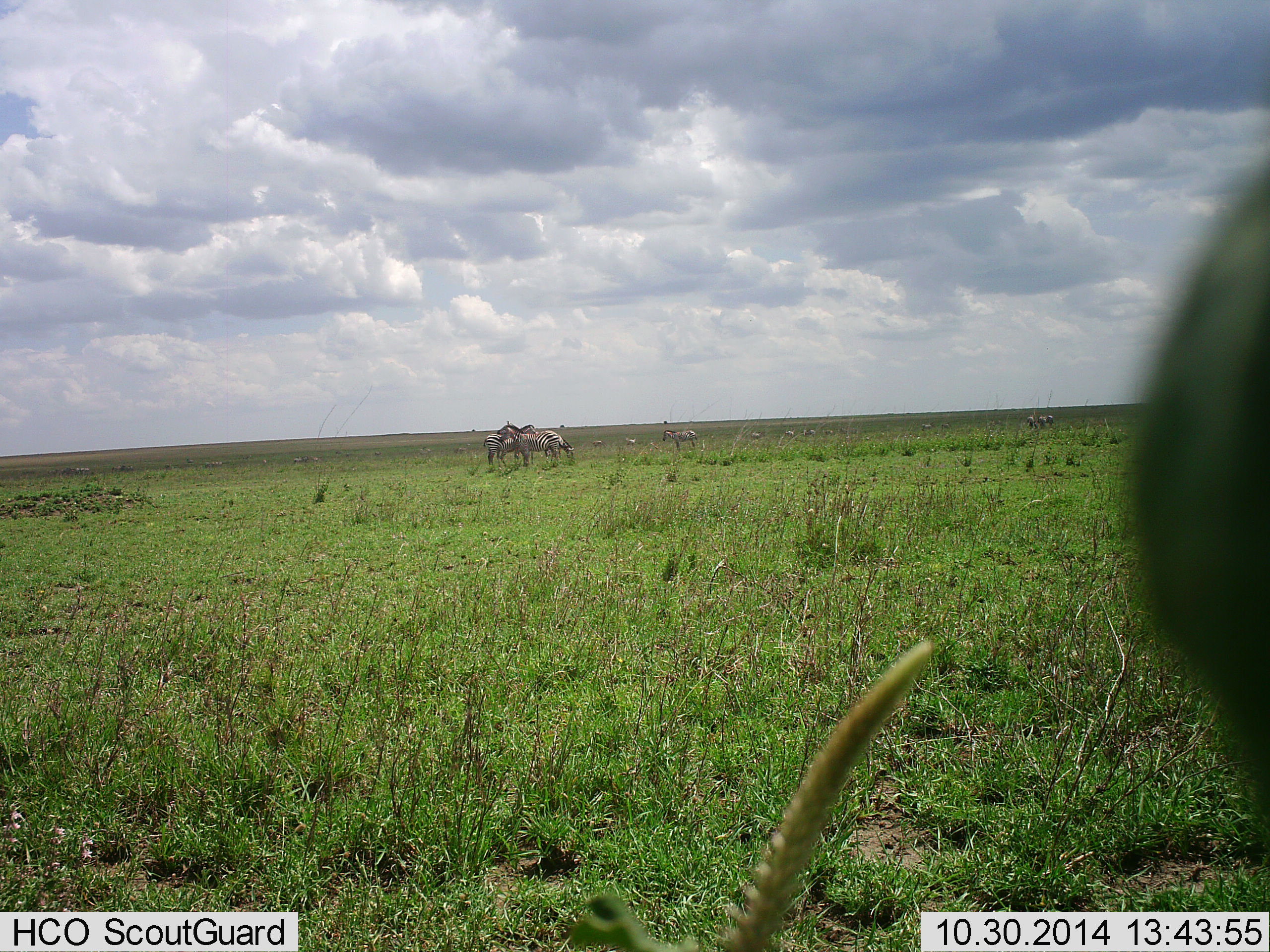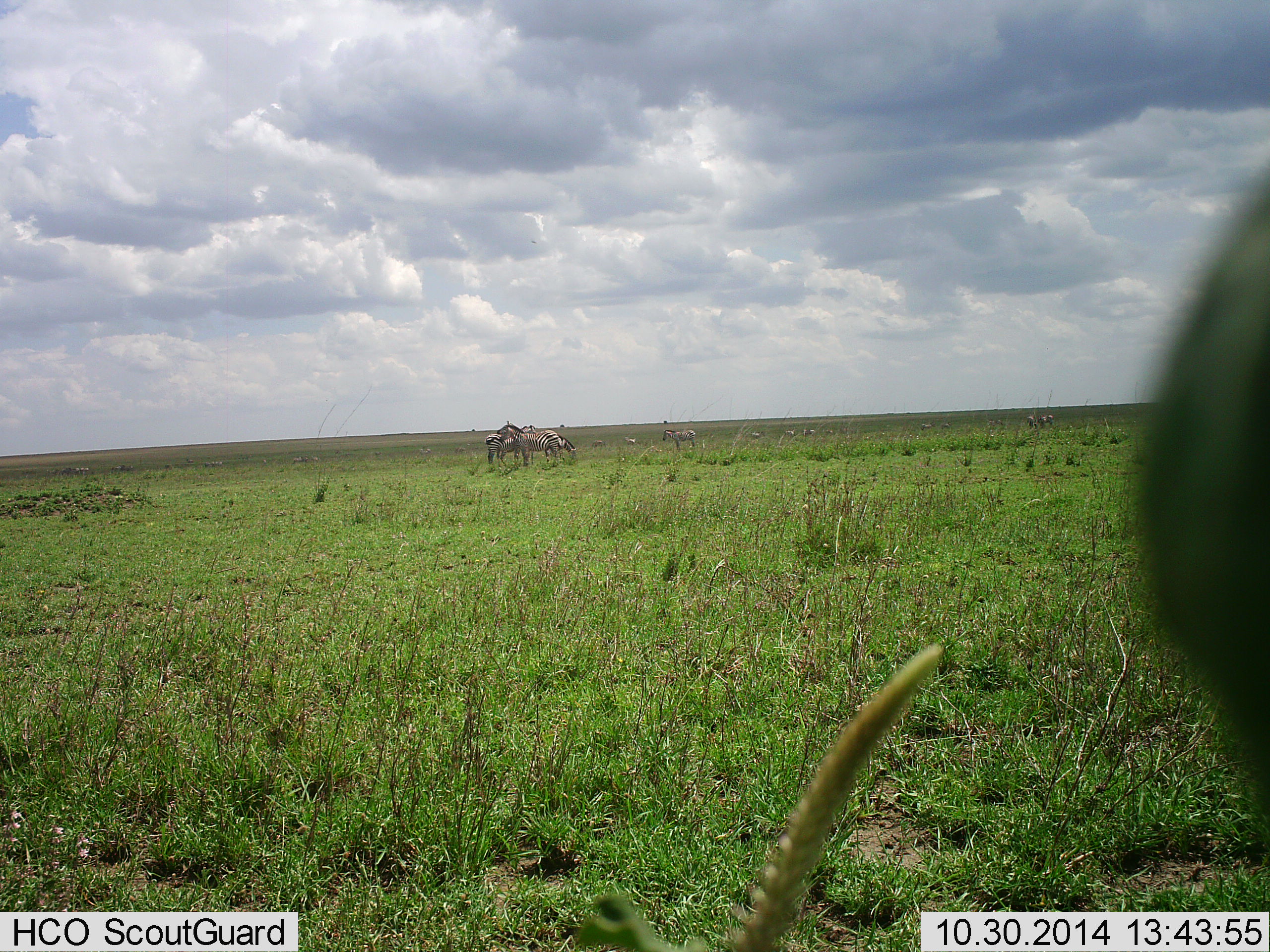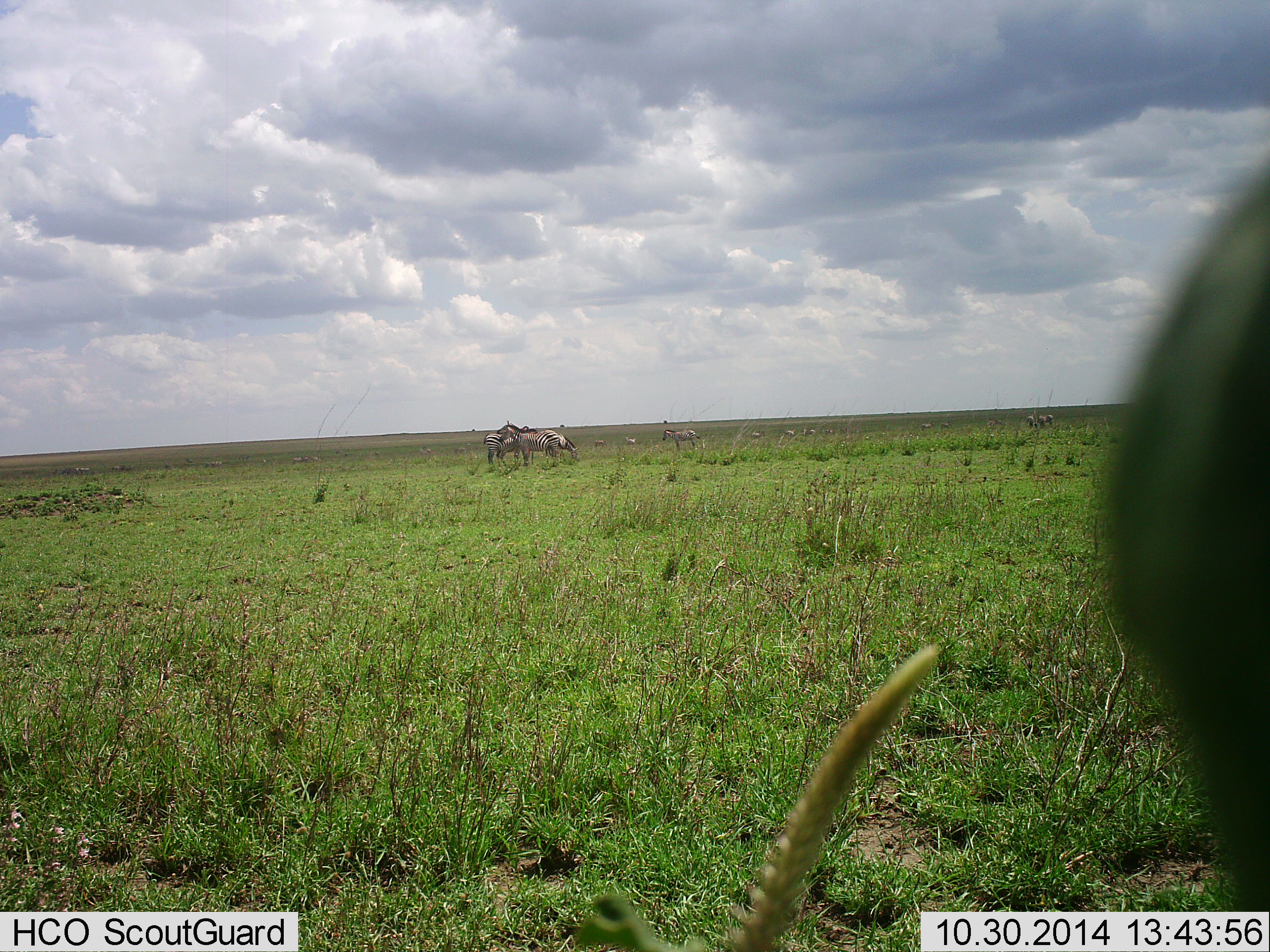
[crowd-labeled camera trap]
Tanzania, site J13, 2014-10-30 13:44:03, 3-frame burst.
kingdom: Animalia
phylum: Chordata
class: Mammalia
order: Perissodactyla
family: Equidae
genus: Equus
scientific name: Equus quagga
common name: plains zebra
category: zebra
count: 5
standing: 92%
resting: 0%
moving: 0%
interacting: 17%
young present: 0%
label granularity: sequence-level